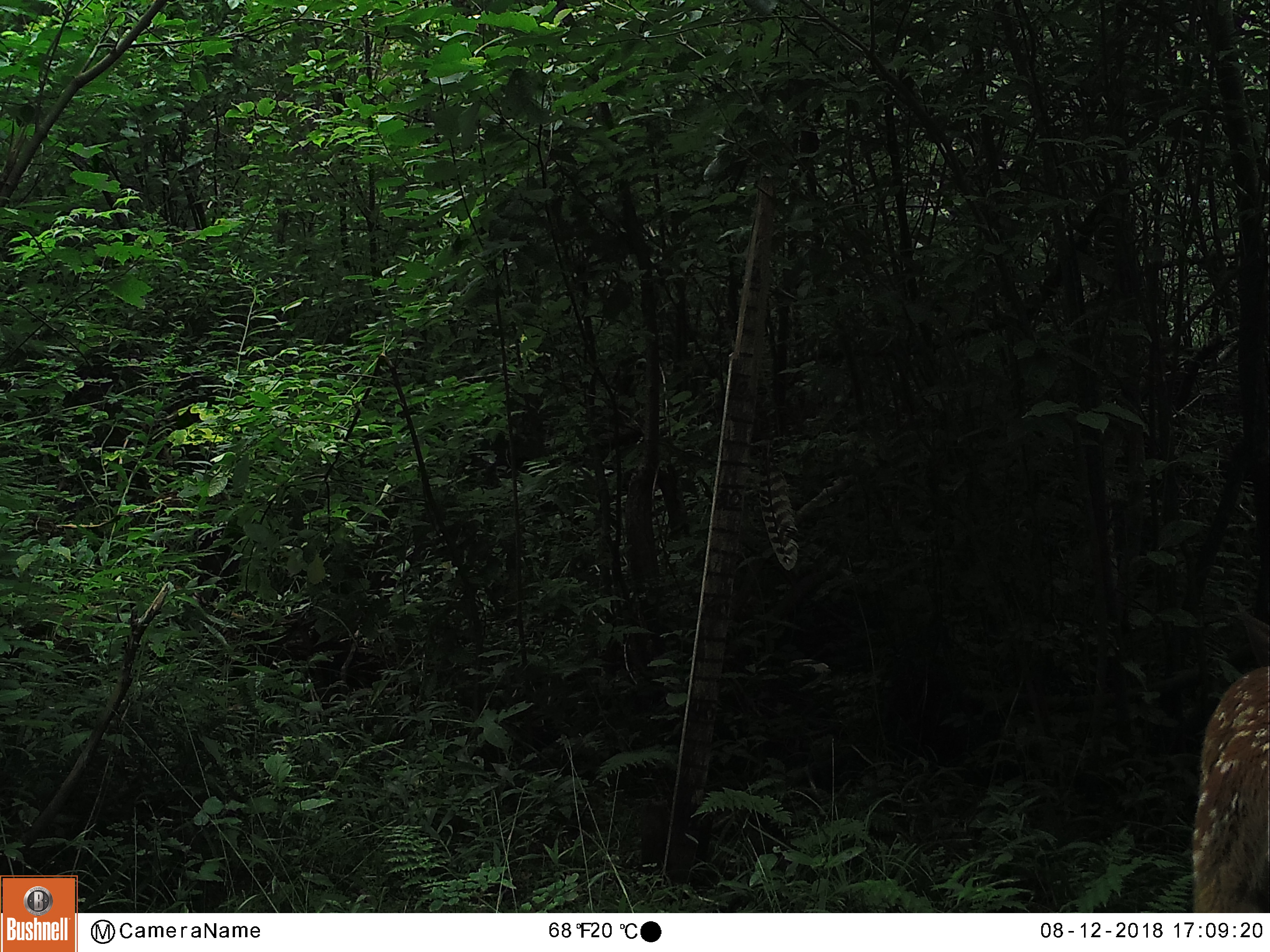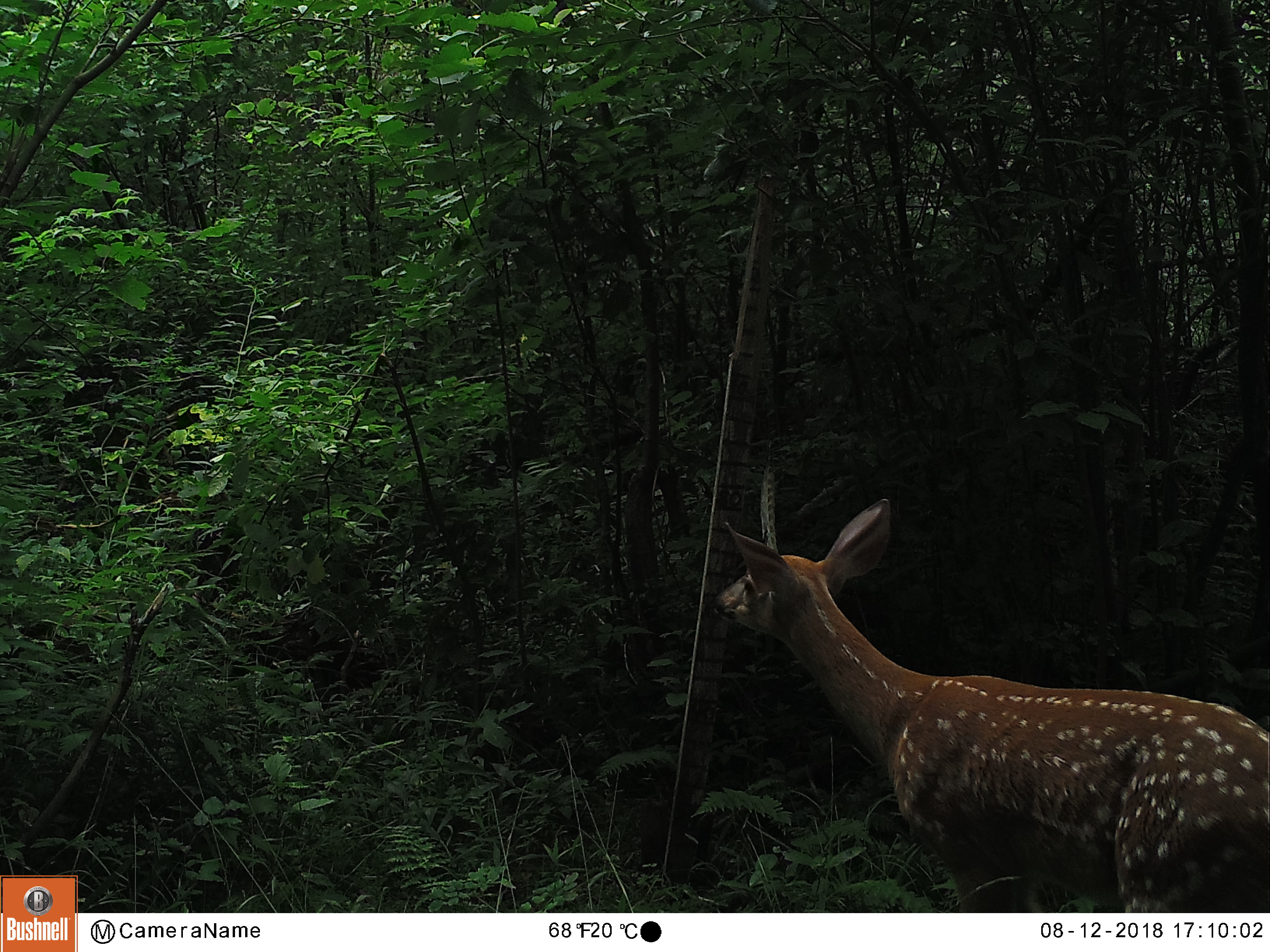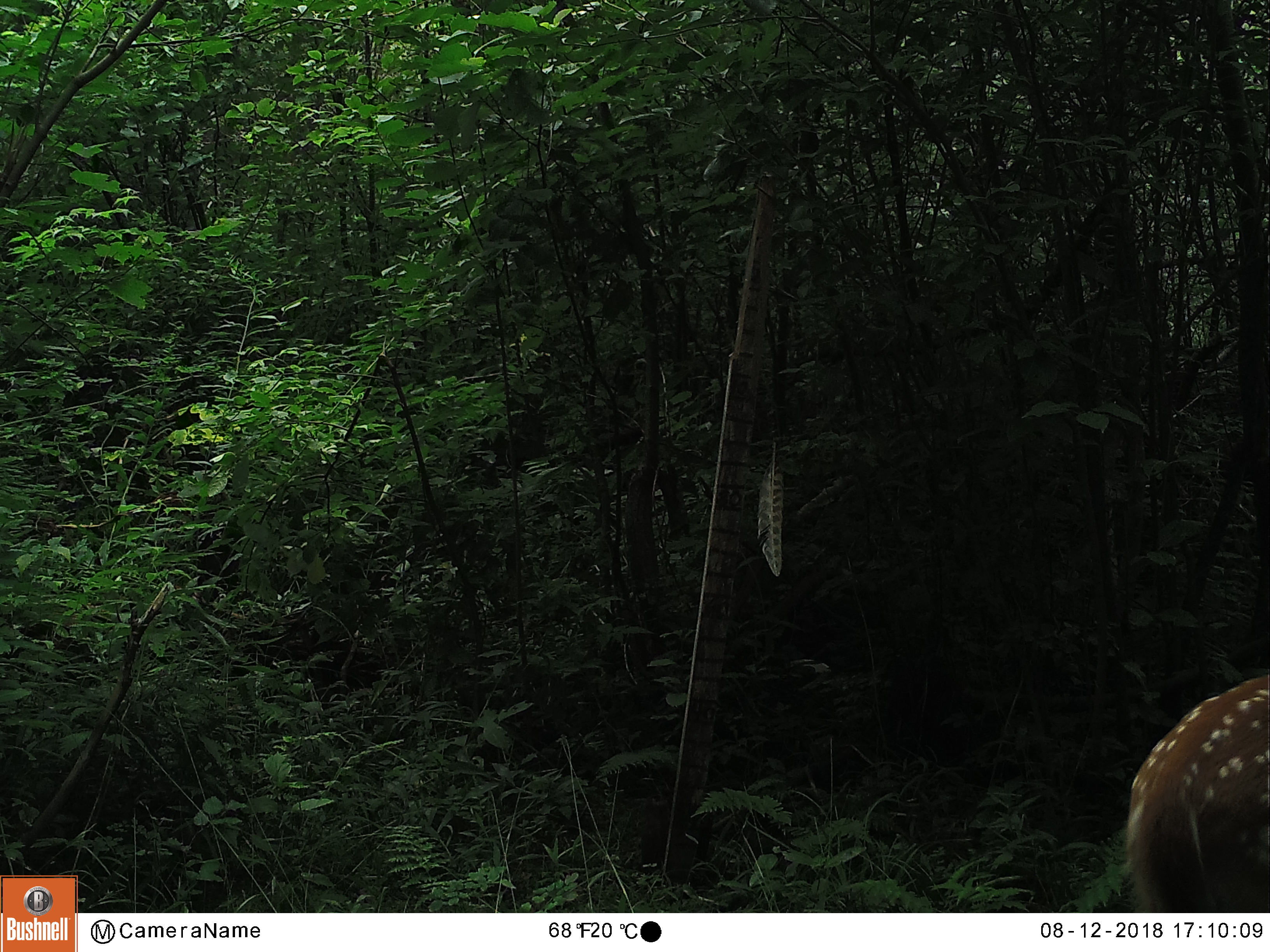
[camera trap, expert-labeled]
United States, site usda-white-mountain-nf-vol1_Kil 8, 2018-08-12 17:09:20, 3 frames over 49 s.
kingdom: Animalia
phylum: Chordata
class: Mammalia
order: Artiodactyla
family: Cervidae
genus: Odocoileus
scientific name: Odocoileus virginianus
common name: white-tailed deer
White-tailed deer (Odocoileus virginianus).